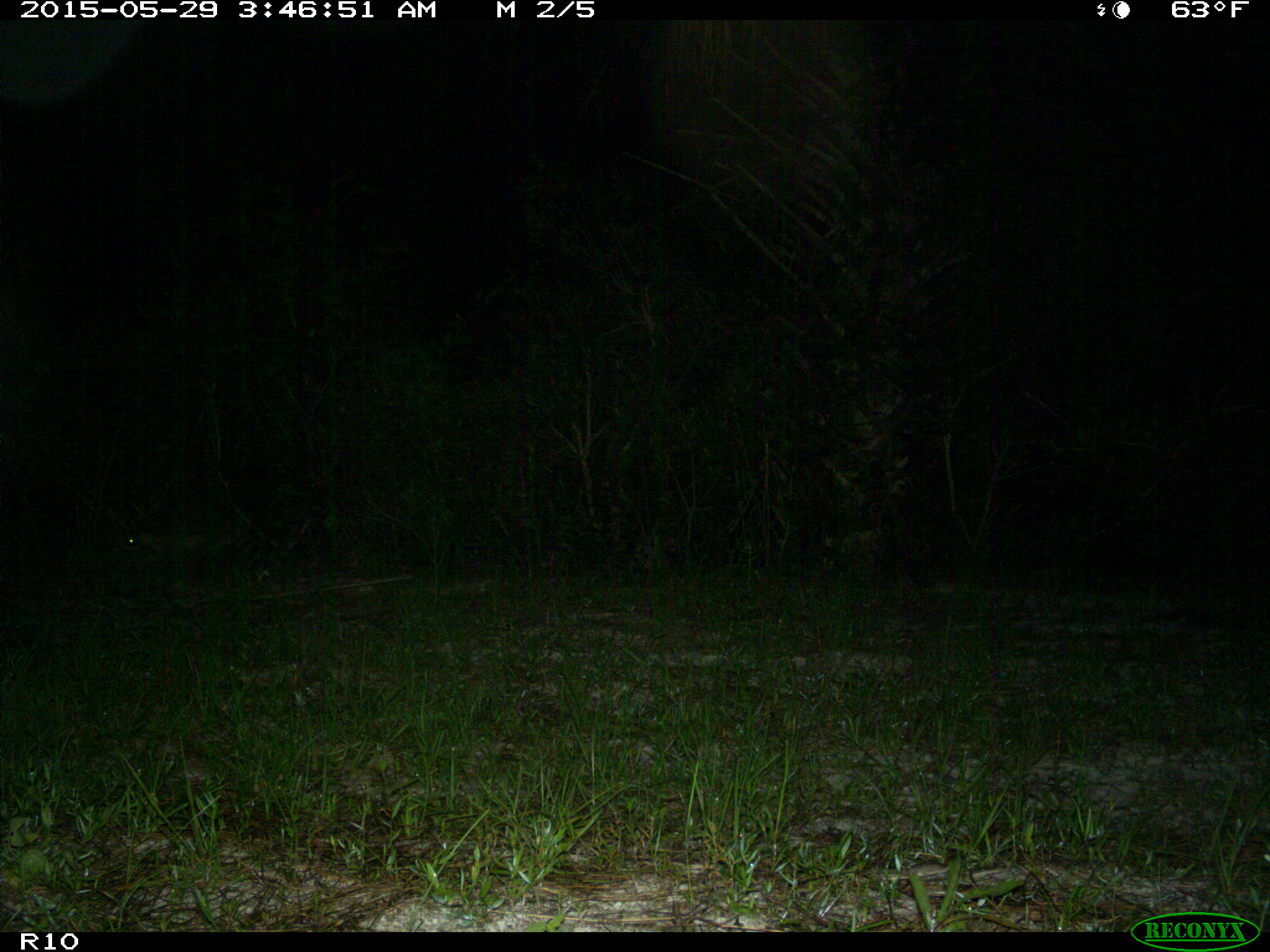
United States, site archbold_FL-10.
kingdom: Animalia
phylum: Chordata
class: Mammalia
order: Carnivora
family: Procyonidae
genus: Procyon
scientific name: Procyon lotor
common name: common raccoon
Procyon lotor (common raccoon).